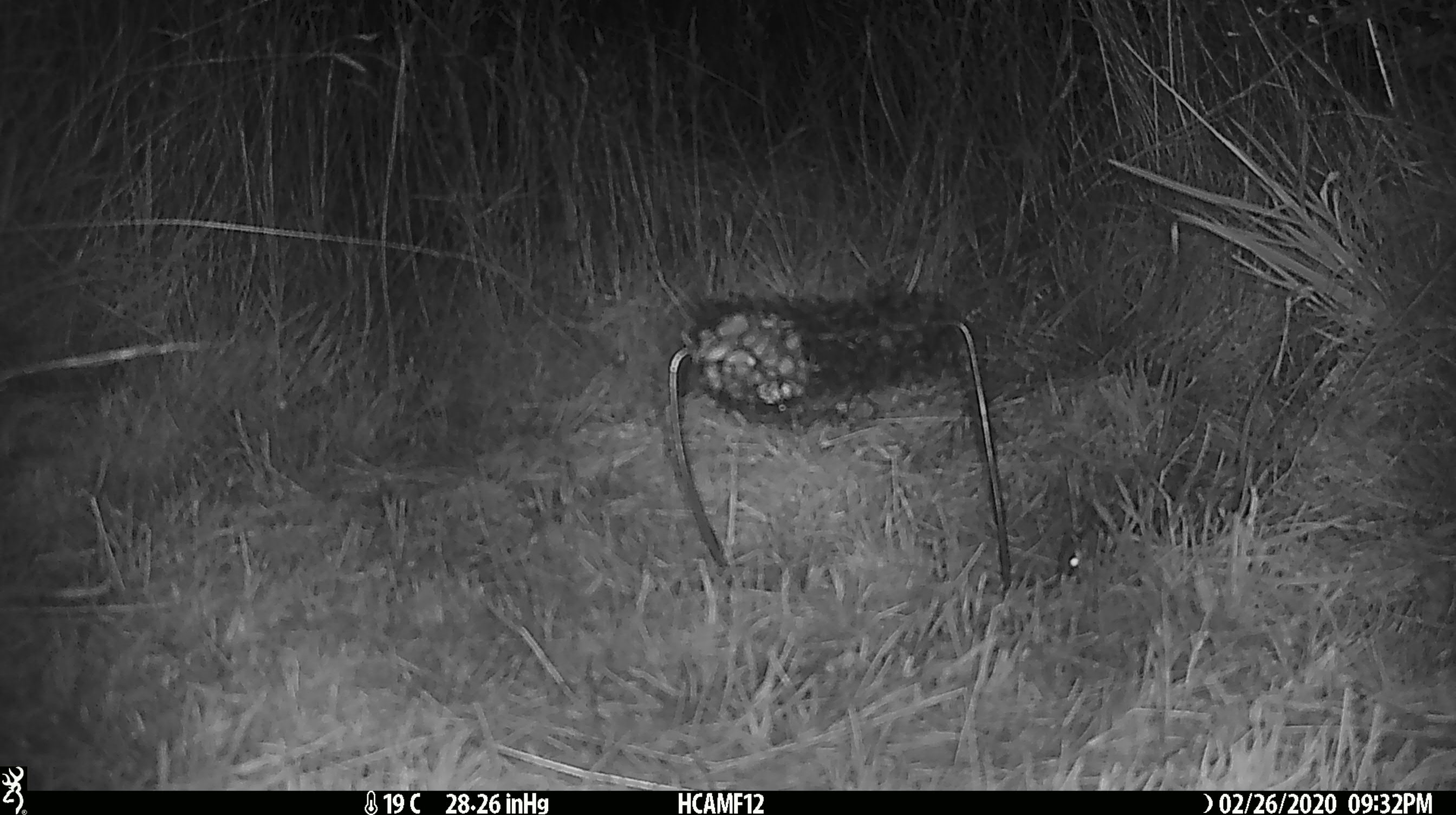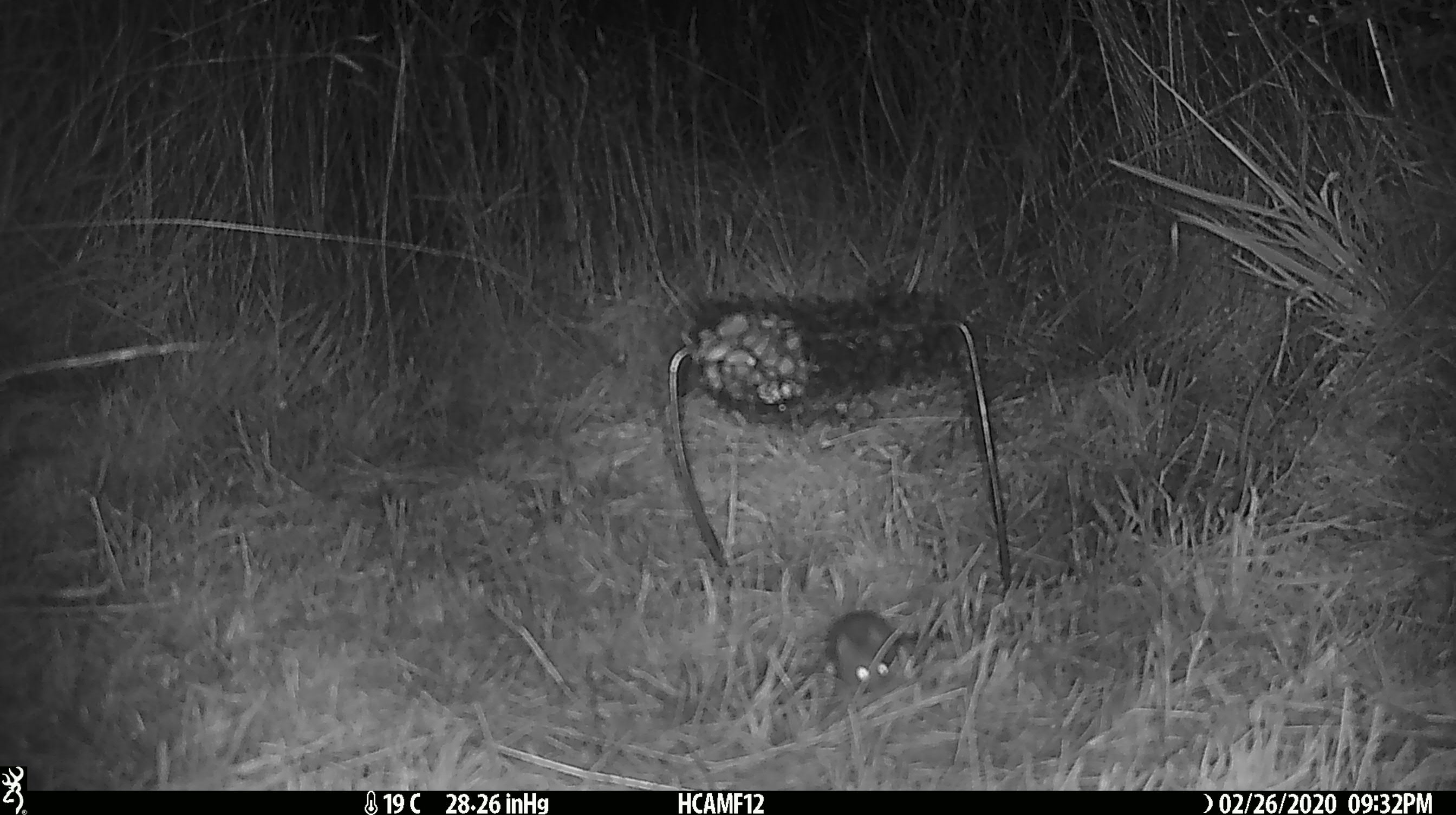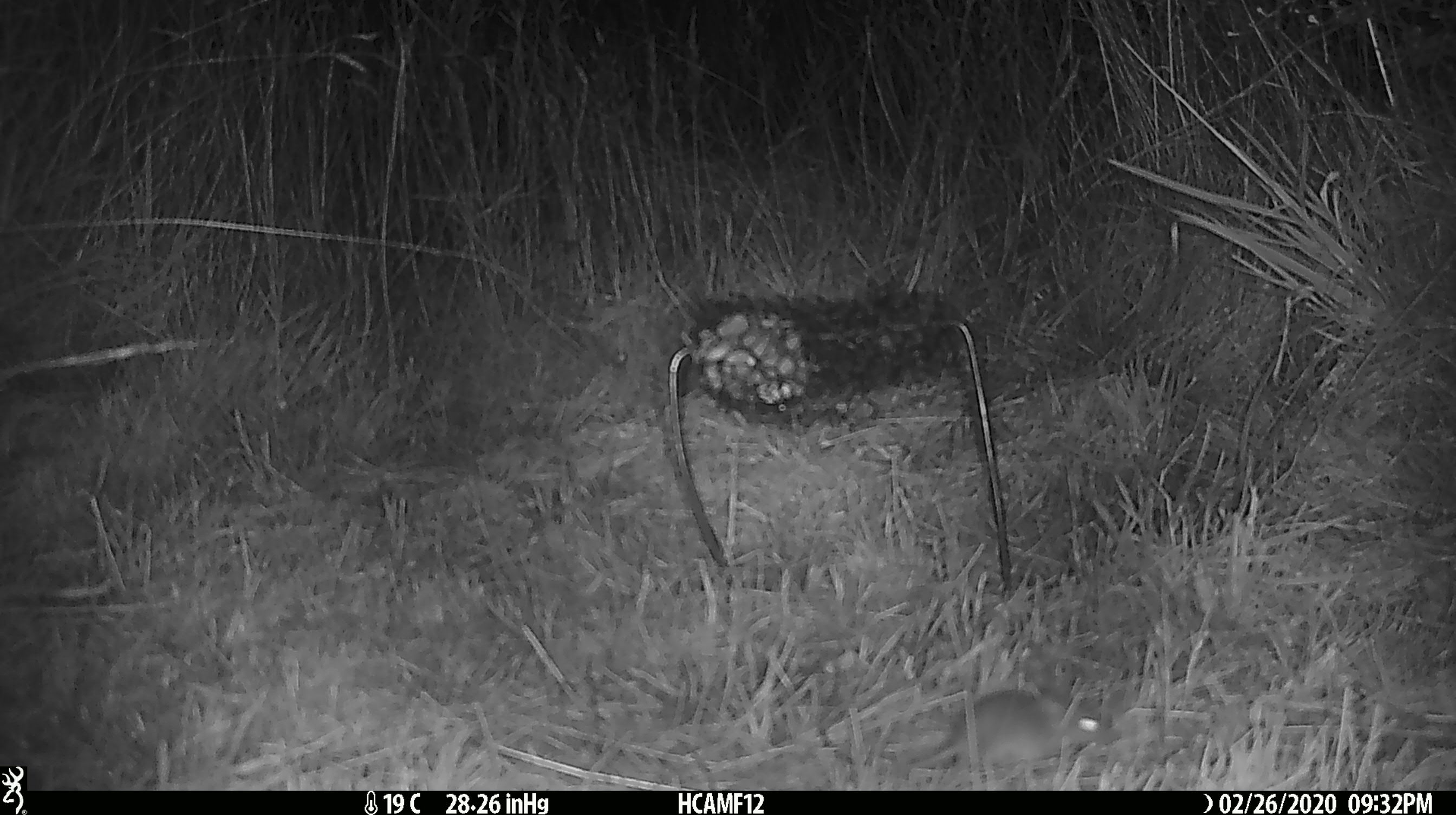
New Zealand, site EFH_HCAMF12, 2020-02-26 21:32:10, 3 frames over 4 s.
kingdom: Animalia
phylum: Chordata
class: Mammalia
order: Rodentia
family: Muridae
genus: Mus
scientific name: Mus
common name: mouse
Mouse (Mus).